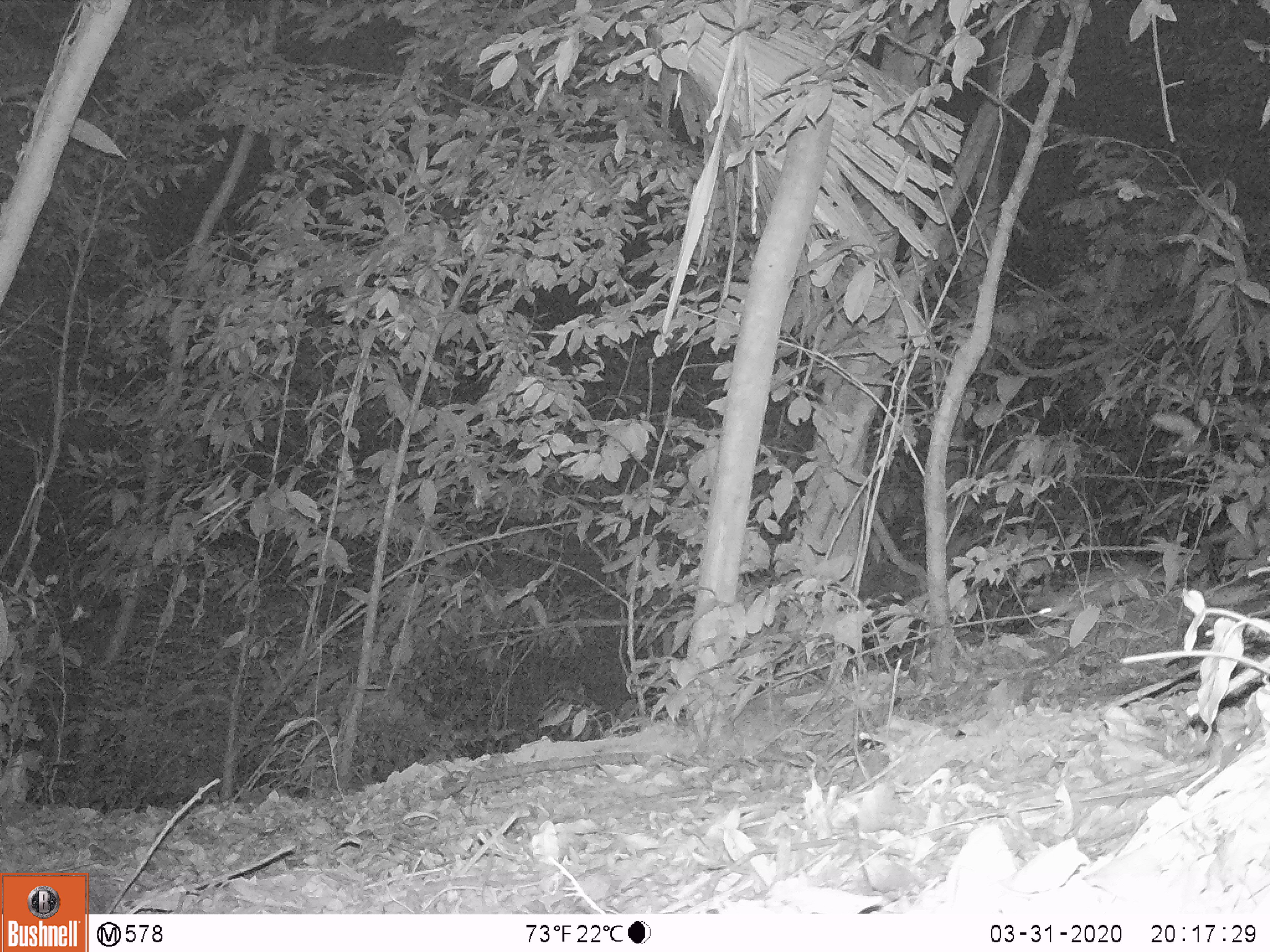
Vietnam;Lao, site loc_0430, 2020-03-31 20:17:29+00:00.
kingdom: Animalia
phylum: Chordata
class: Mammalia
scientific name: Mammalia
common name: mammal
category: unidentified small mammal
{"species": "unidentified small mammal (mammal) (Mammalia)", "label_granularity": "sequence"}